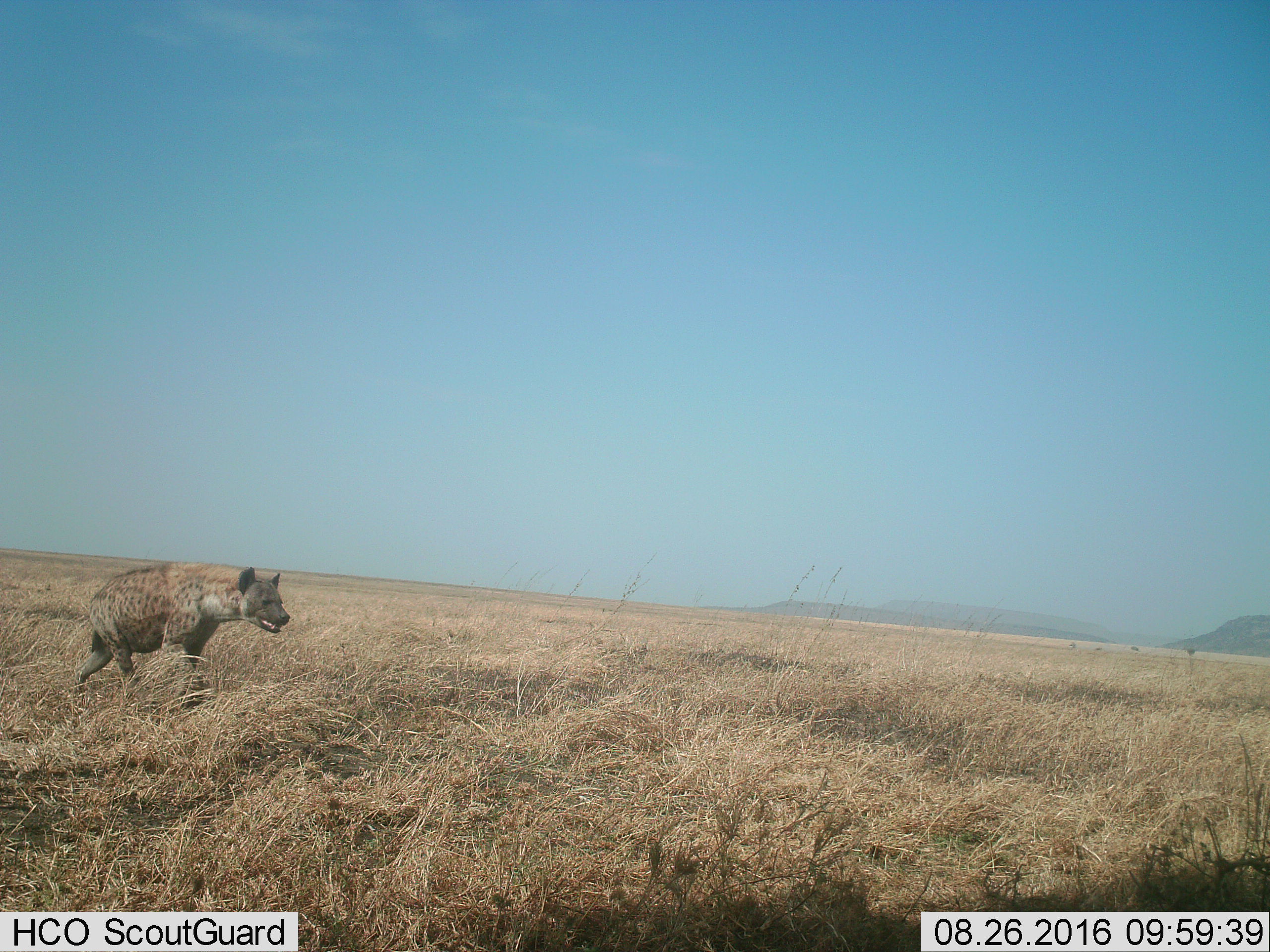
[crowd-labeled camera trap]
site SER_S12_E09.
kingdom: Animalia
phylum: Chordata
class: Mammalia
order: Carnivora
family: Hyaenidae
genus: Crocuta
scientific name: Crocuta crocuta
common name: spotted hyena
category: hyenaspotted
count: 1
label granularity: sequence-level